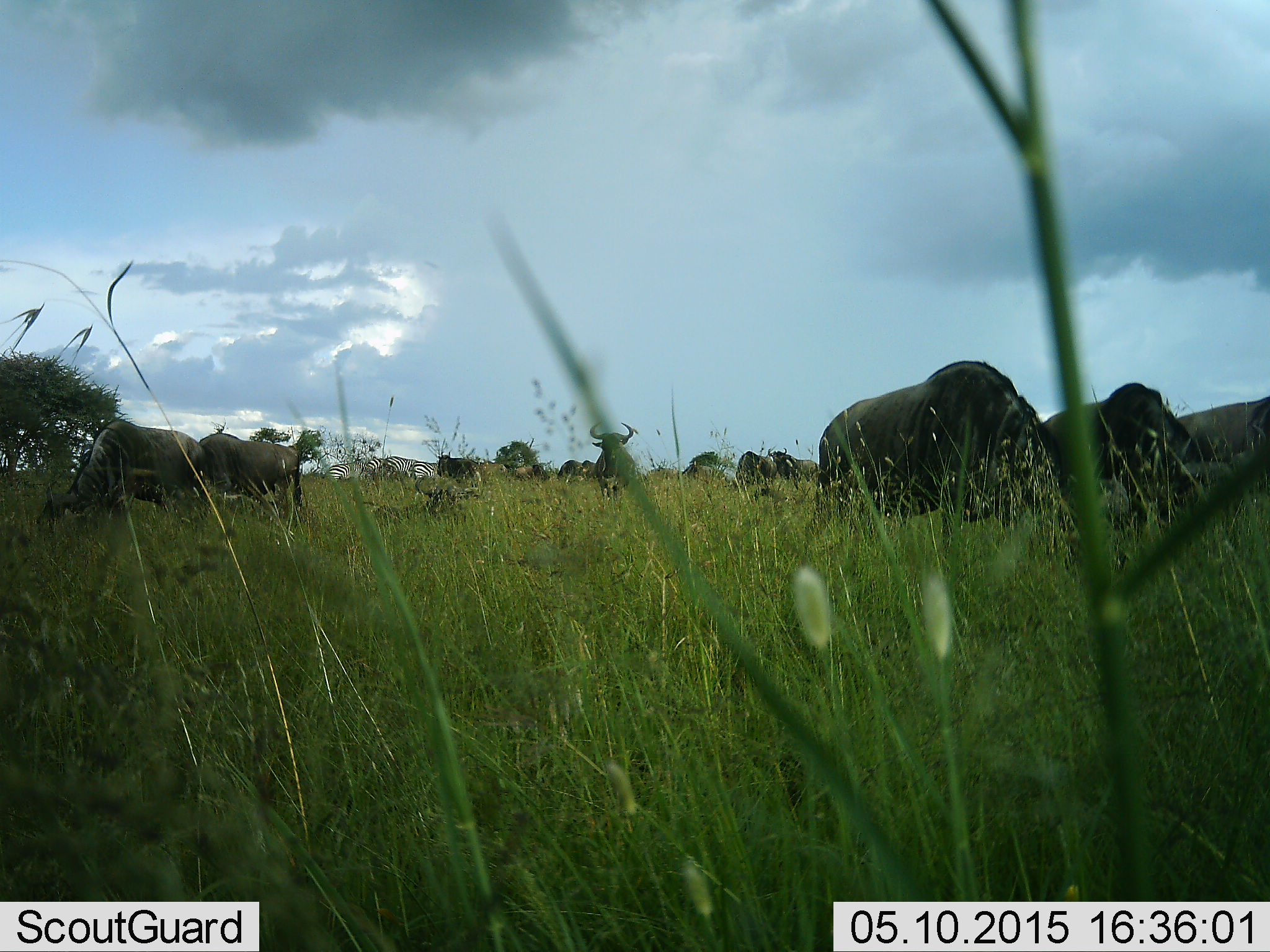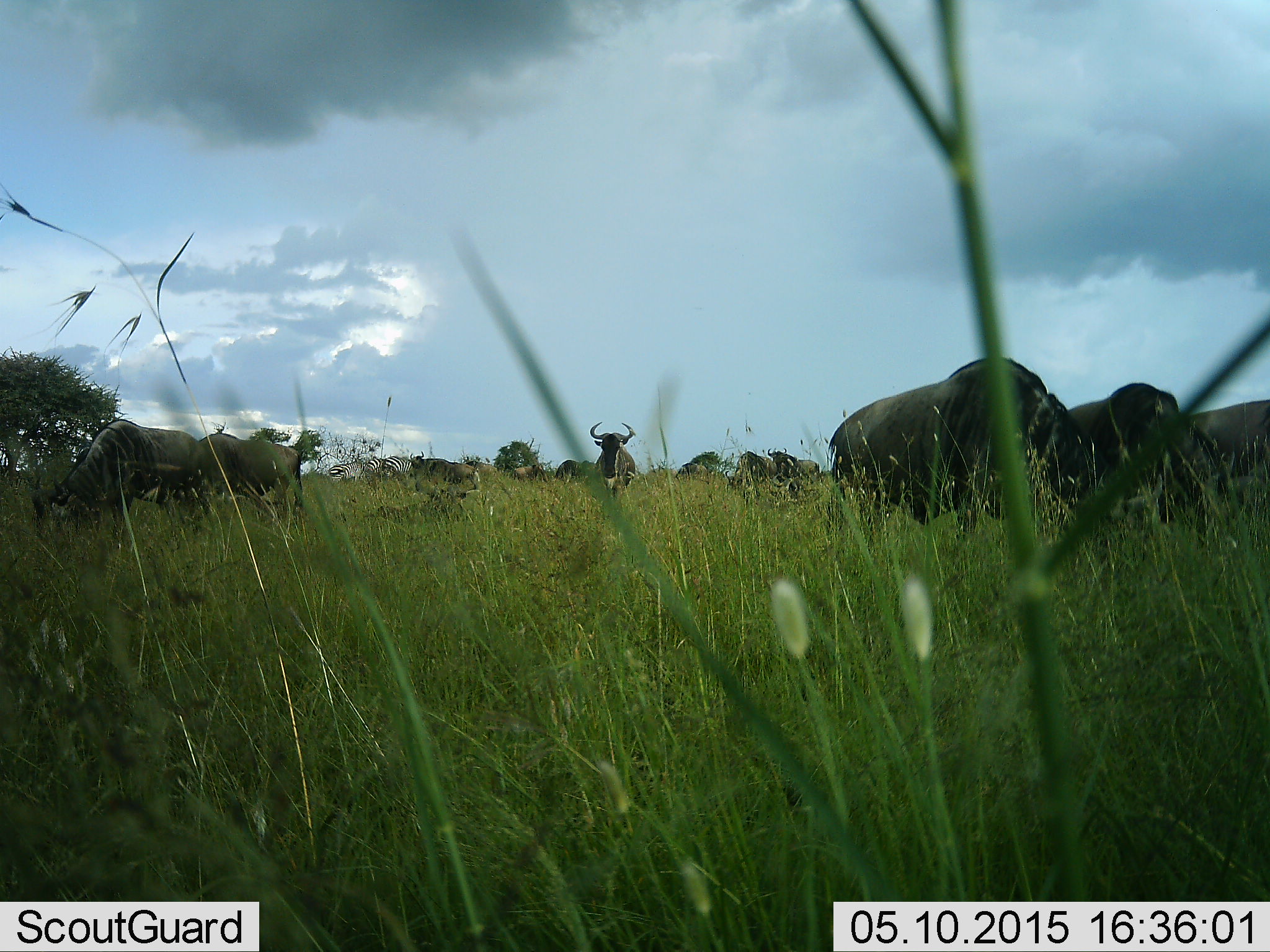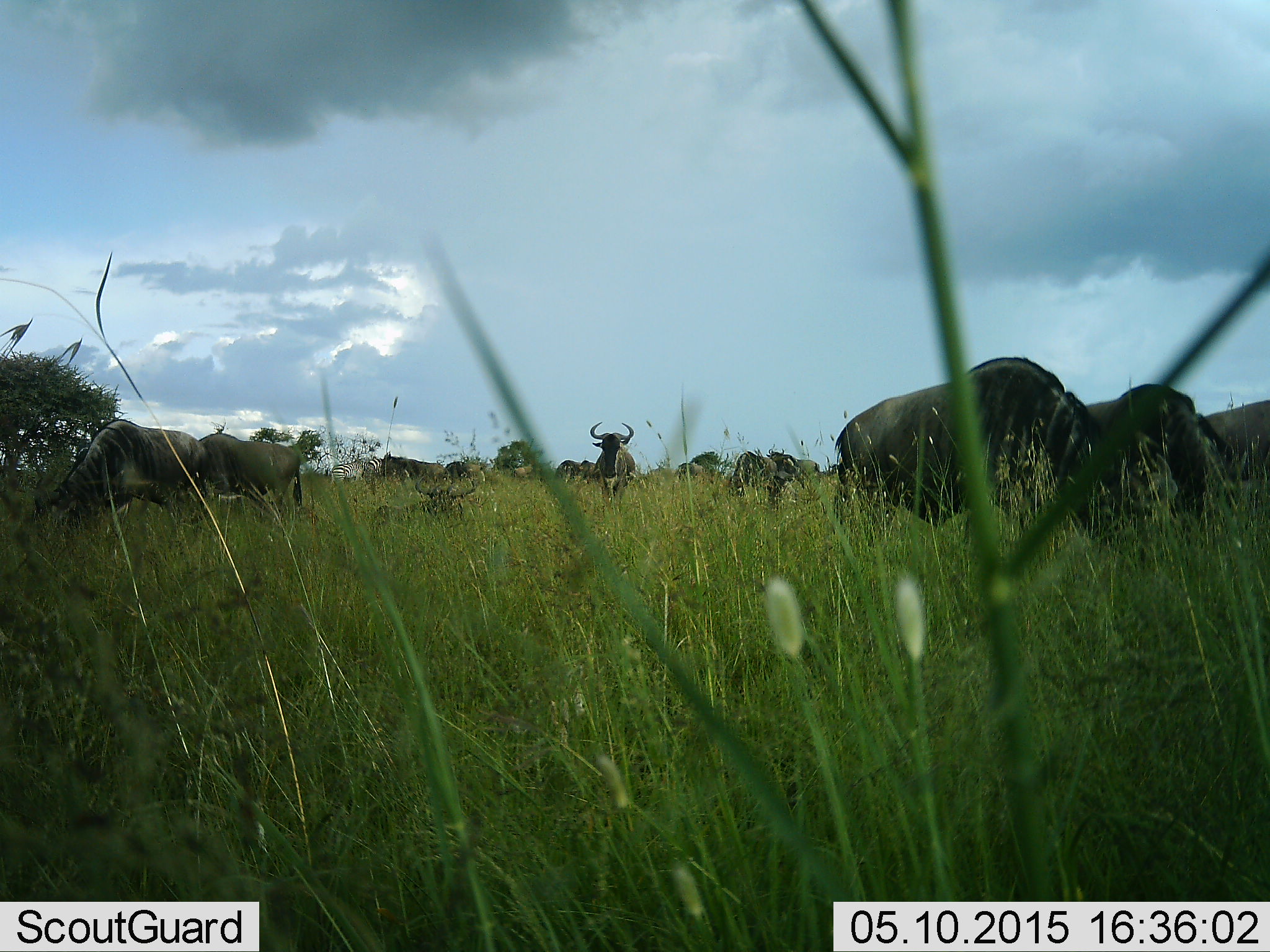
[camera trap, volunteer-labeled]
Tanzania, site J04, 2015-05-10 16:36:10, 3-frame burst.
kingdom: Animalia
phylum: Chordata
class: Mammalia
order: Artiodactyla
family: Bovidae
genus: Connochaetes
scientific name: Connochaetes taurinus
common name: blue wildebeest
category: wildebeest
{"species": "wildebeest (blue wildebeest) (Connochaetes taurinus)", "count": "9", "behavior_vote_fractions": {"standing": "54%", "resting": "0%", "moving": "38%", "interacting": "0%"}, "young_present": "0%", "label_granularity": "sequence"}